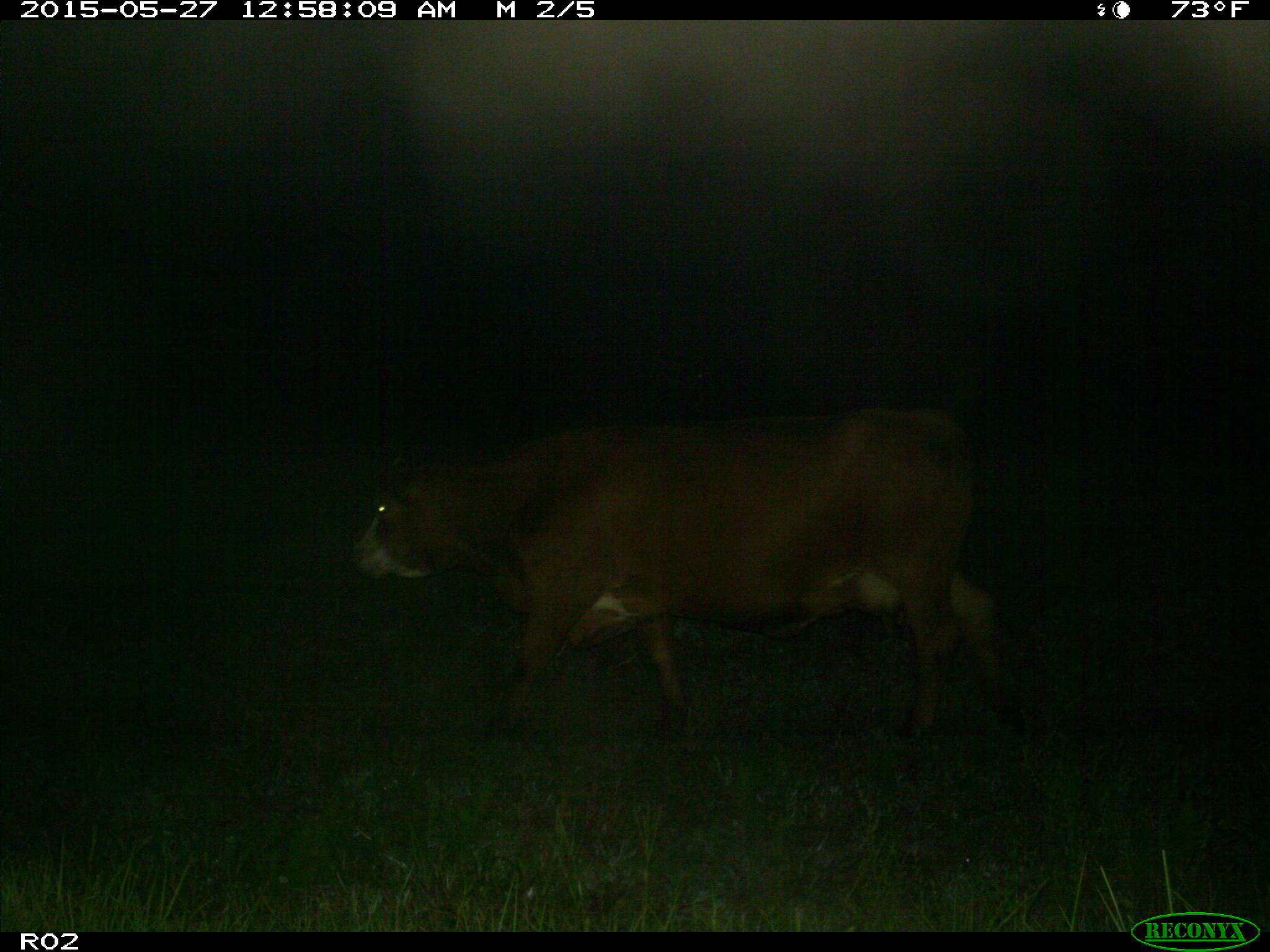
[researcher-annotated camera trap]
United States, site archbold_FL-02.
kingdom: Animalia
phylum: Chordata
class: Mammalia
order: Artiodactyla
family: Bovidae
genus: Bos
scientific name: Bos taurus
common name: domestic cow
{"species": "Bos taurus (domestic cow)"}